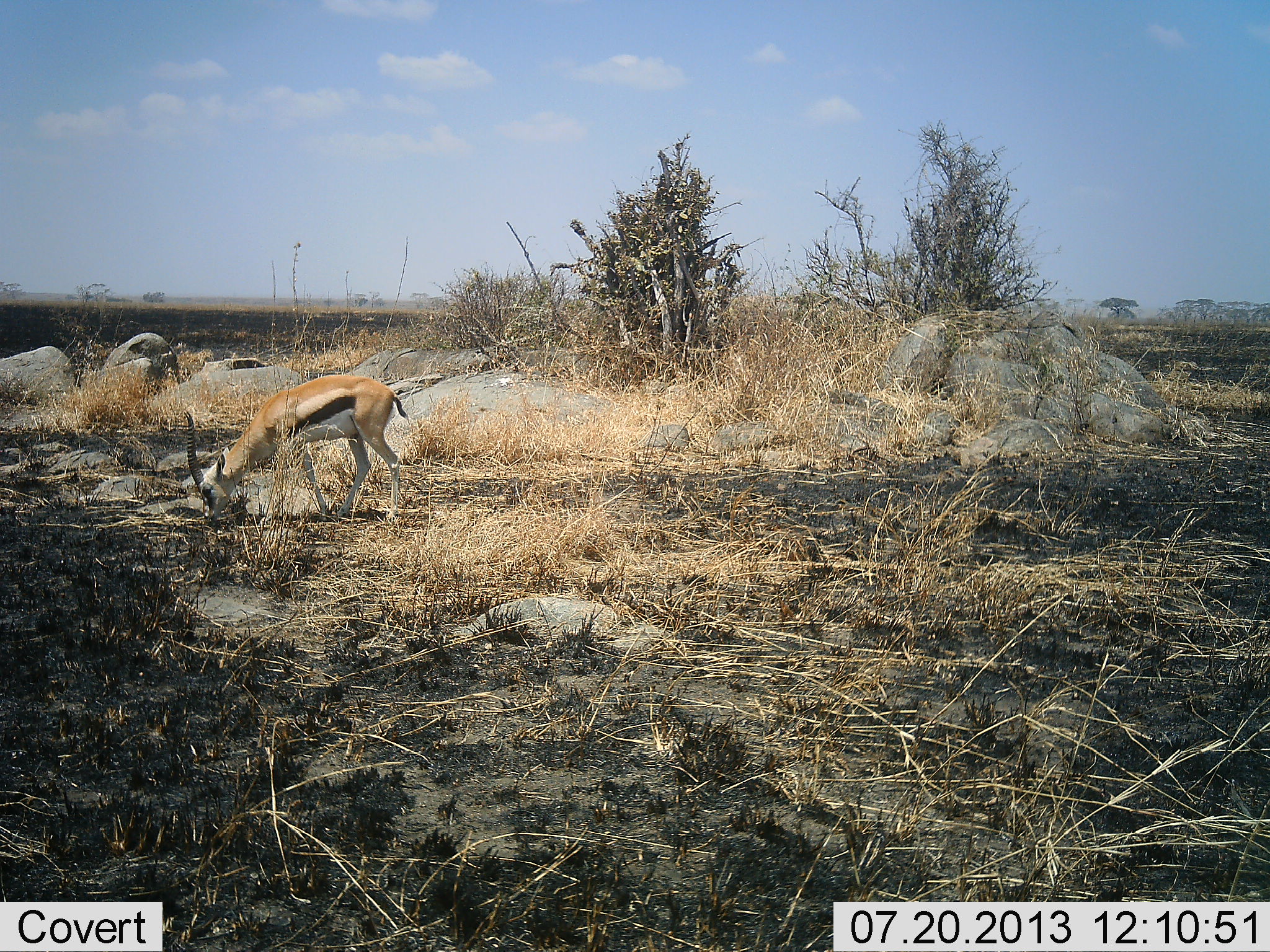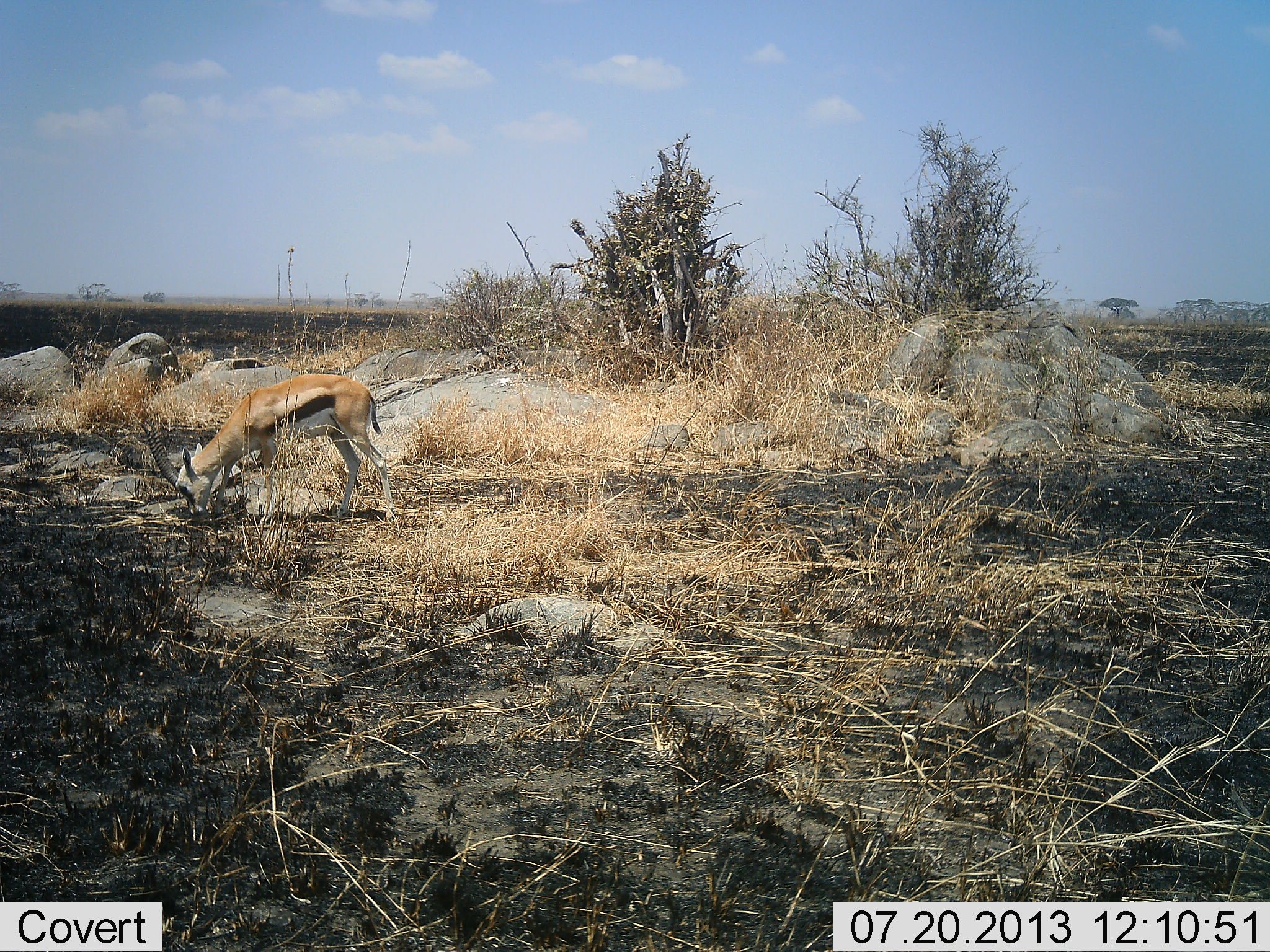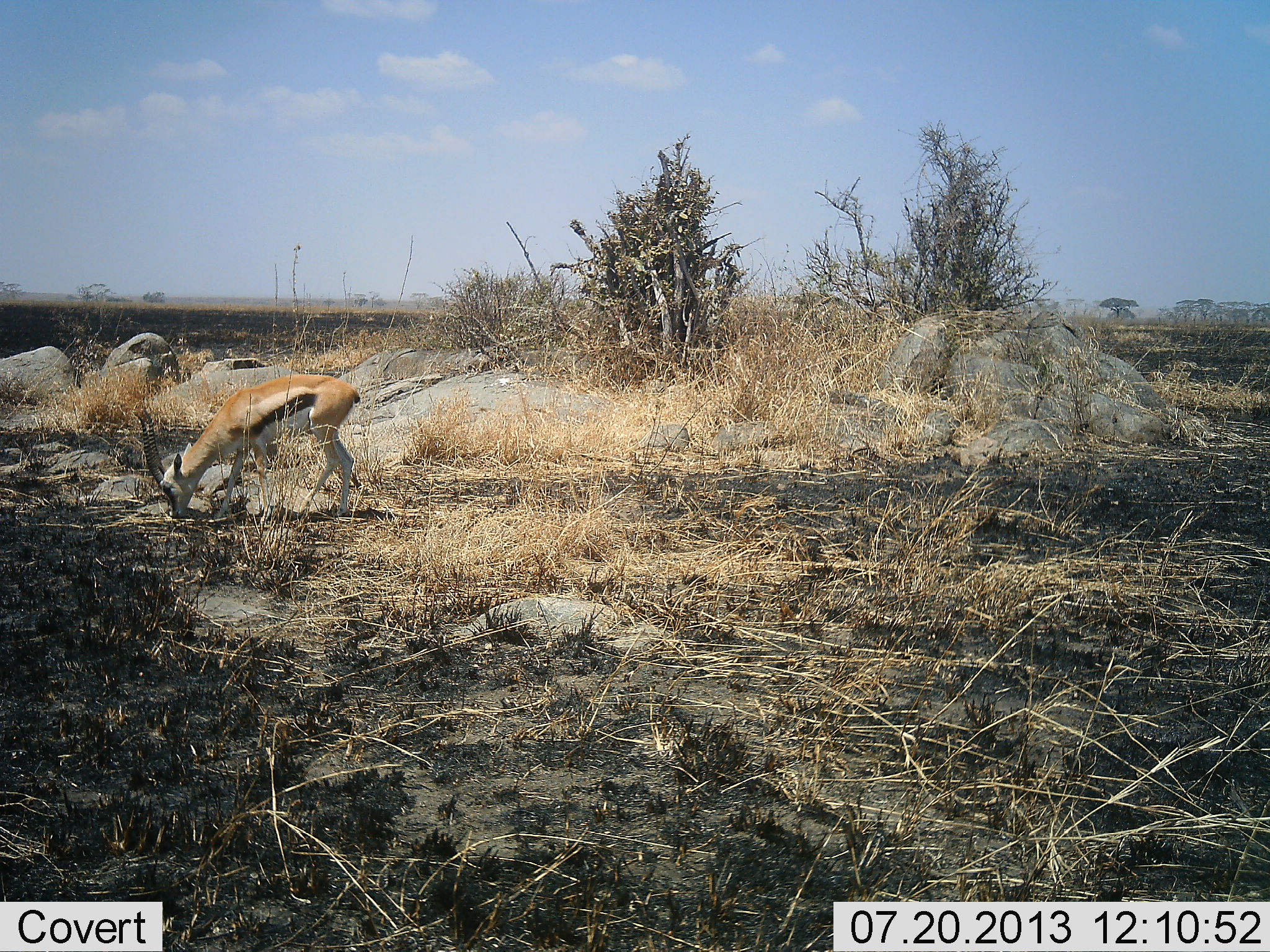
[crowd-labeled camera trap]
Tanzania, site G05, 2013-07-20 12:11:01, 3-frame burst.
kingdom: Animalia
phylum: Chordata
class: Mammalia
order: Artiodactyla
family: Bovidae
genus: Eudorcas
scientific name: Eudorcas thomsonii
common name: thomson's gazelle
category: gazellethomsons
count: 1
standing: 14%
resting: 0%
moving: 21%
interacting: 0%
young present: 0%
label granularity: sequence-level